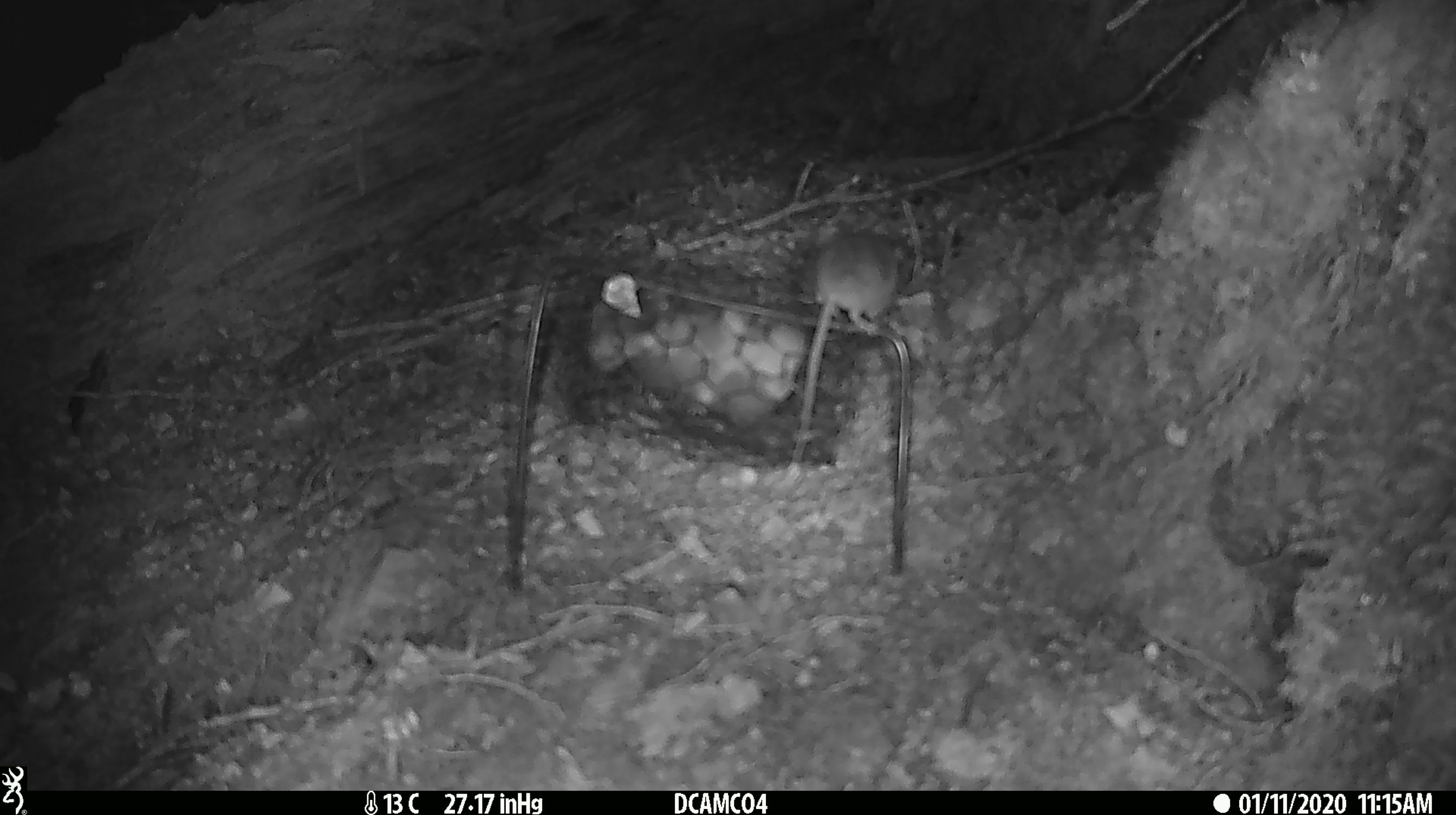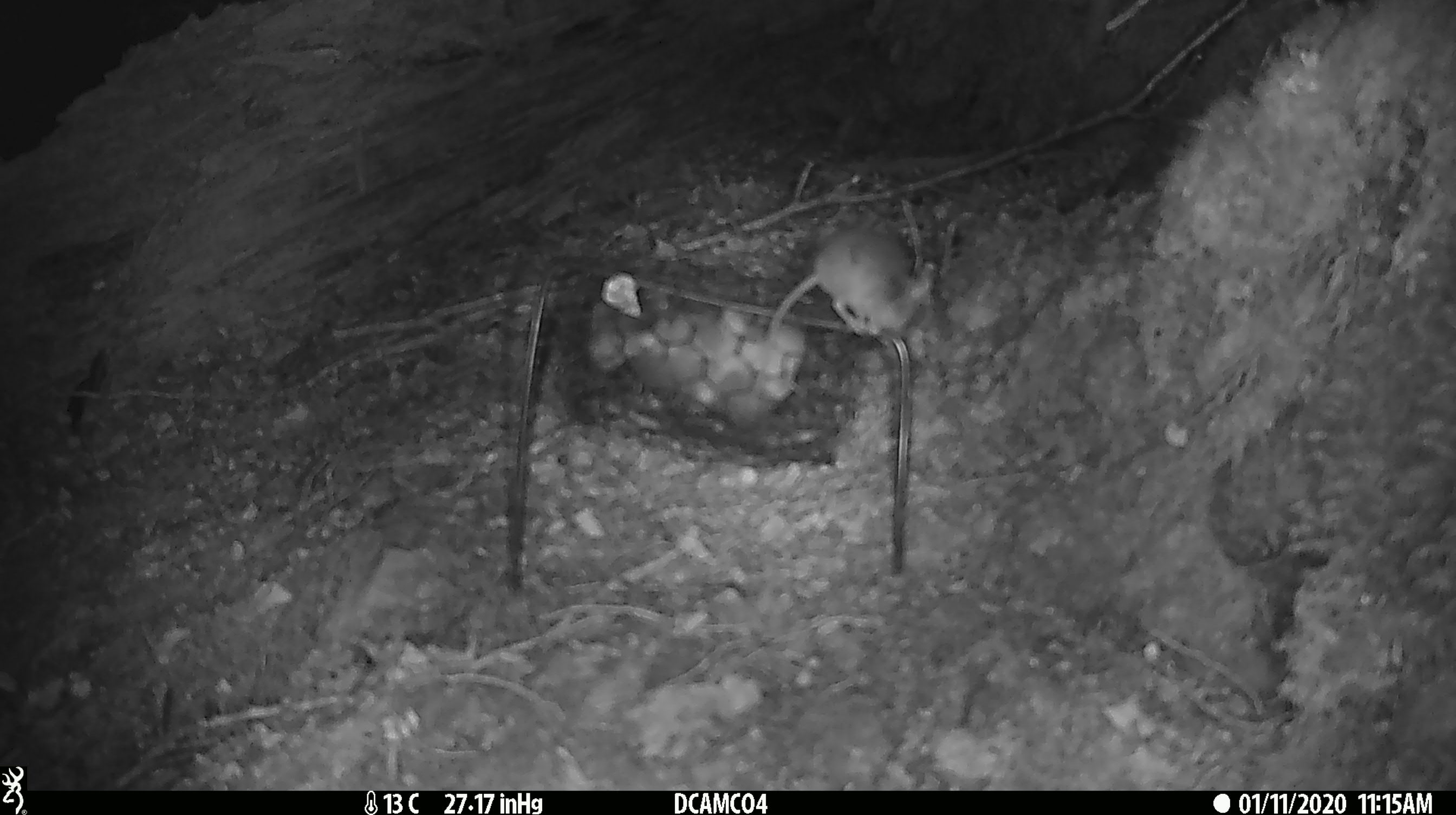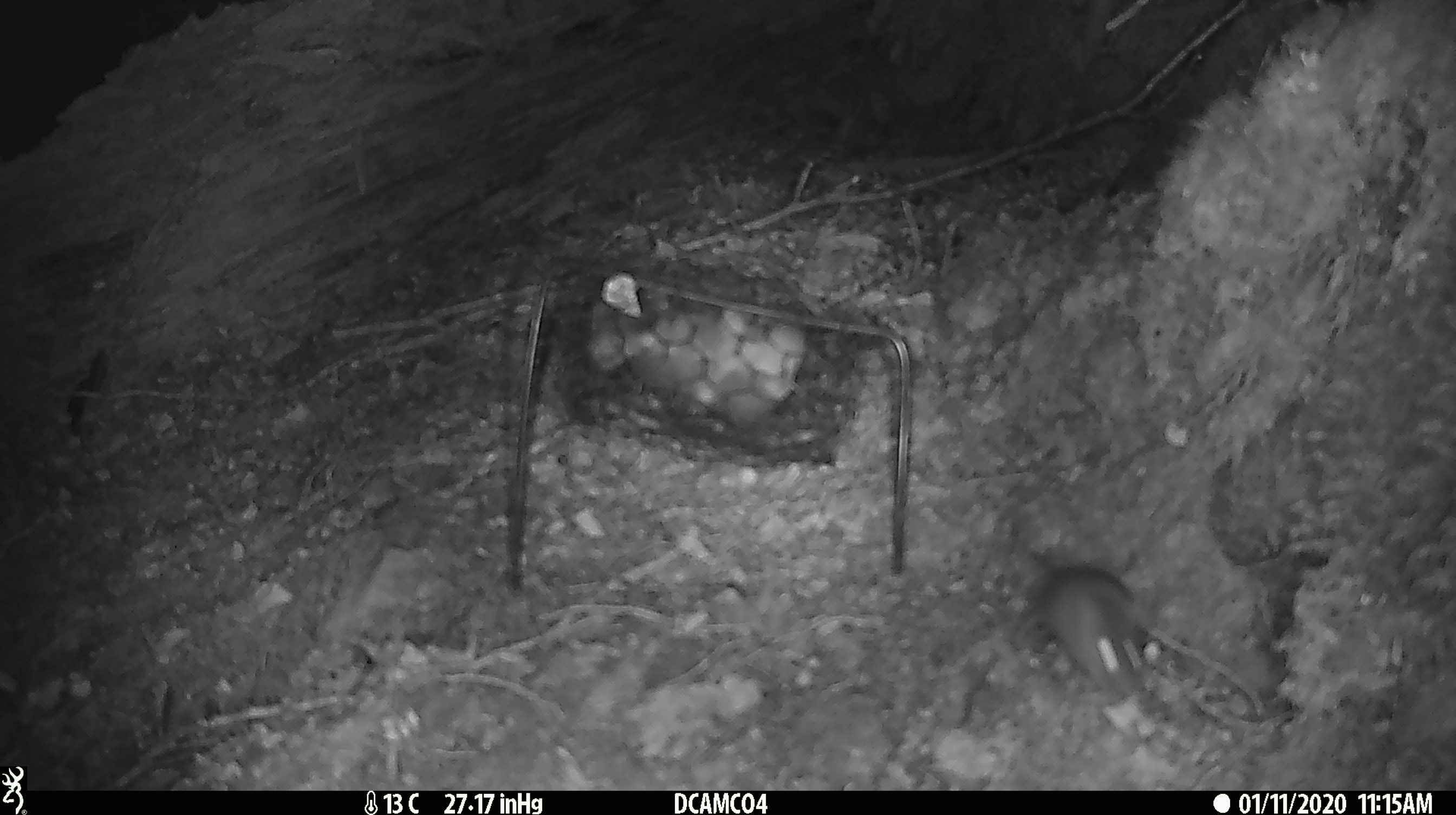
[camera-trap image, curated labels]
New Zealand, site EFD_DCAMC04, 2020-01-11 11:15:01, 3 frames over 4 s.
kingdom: Animalia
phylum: Chordata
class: Mammalia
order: Rodentia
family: Muridae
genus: Mus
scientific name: Mus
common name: mouse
Mouse (Mus).